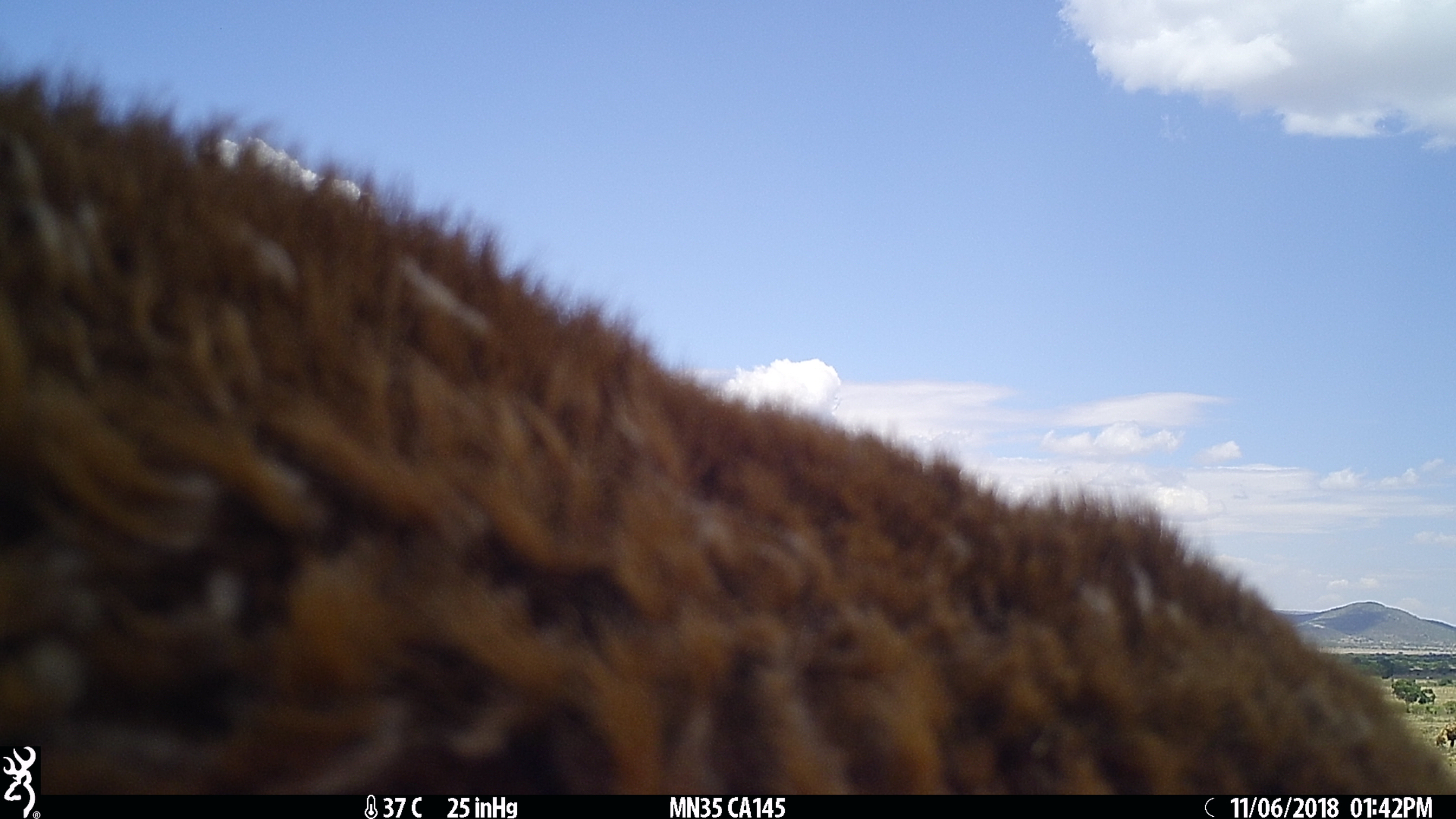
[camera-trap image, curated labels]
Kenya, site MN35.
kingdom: Animalia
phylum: Chordata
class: Mammalia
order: Artiodactyla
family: Bovidae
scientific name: Bovidae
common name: sheep or goat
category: shoat